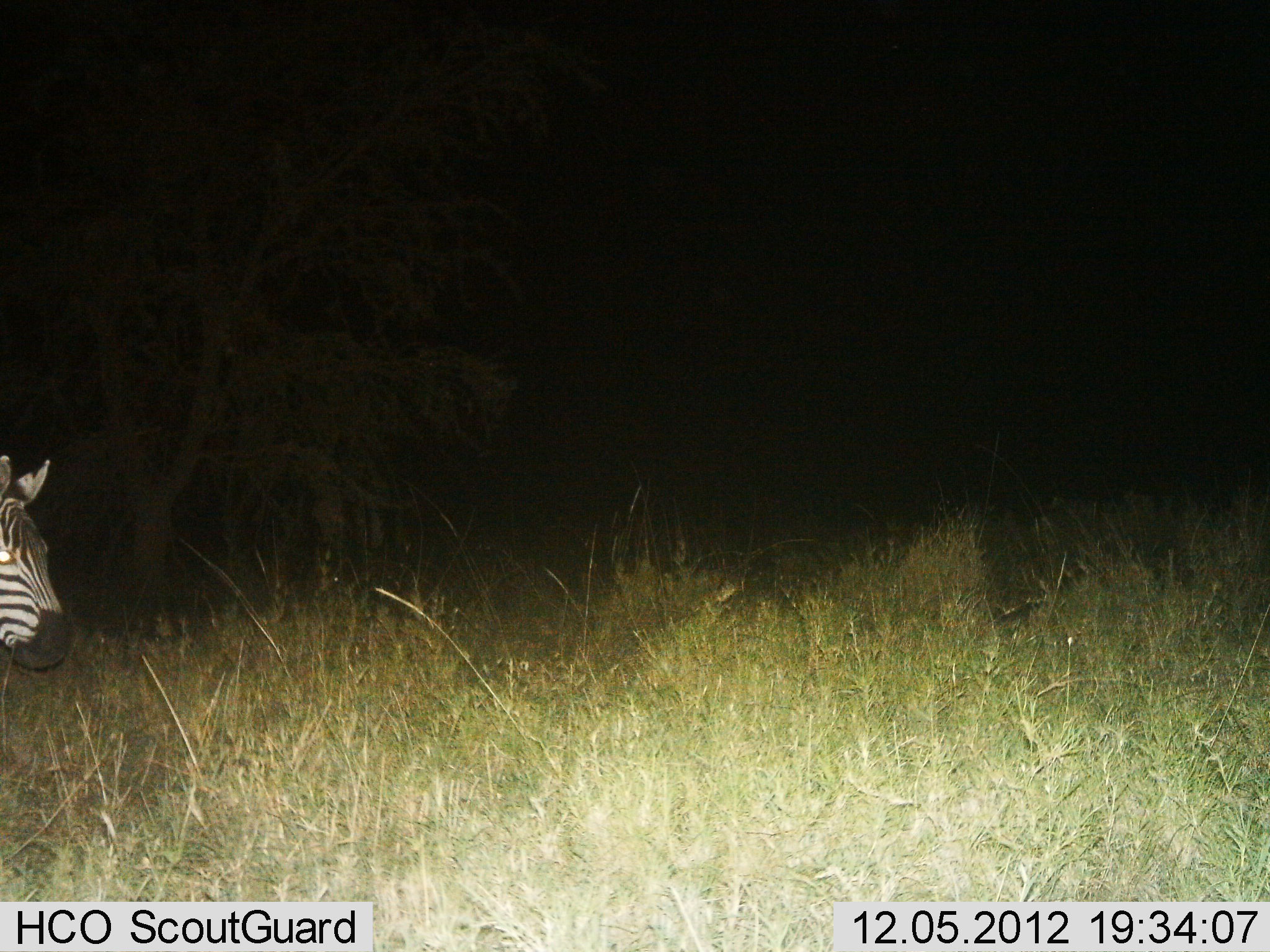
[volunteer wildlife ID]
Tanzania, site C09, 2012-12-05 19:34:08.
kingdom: Animalia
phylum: Chordata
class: Mammalia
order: Perissodactyla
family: Equidae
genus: Equus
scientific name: Equus quagga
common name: plains zebra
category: zebra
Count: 1.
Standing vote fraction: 80%.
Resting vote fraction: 0%.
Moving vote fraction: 20%.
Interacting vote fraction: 0%.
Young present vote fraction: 0%.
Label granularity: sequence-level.